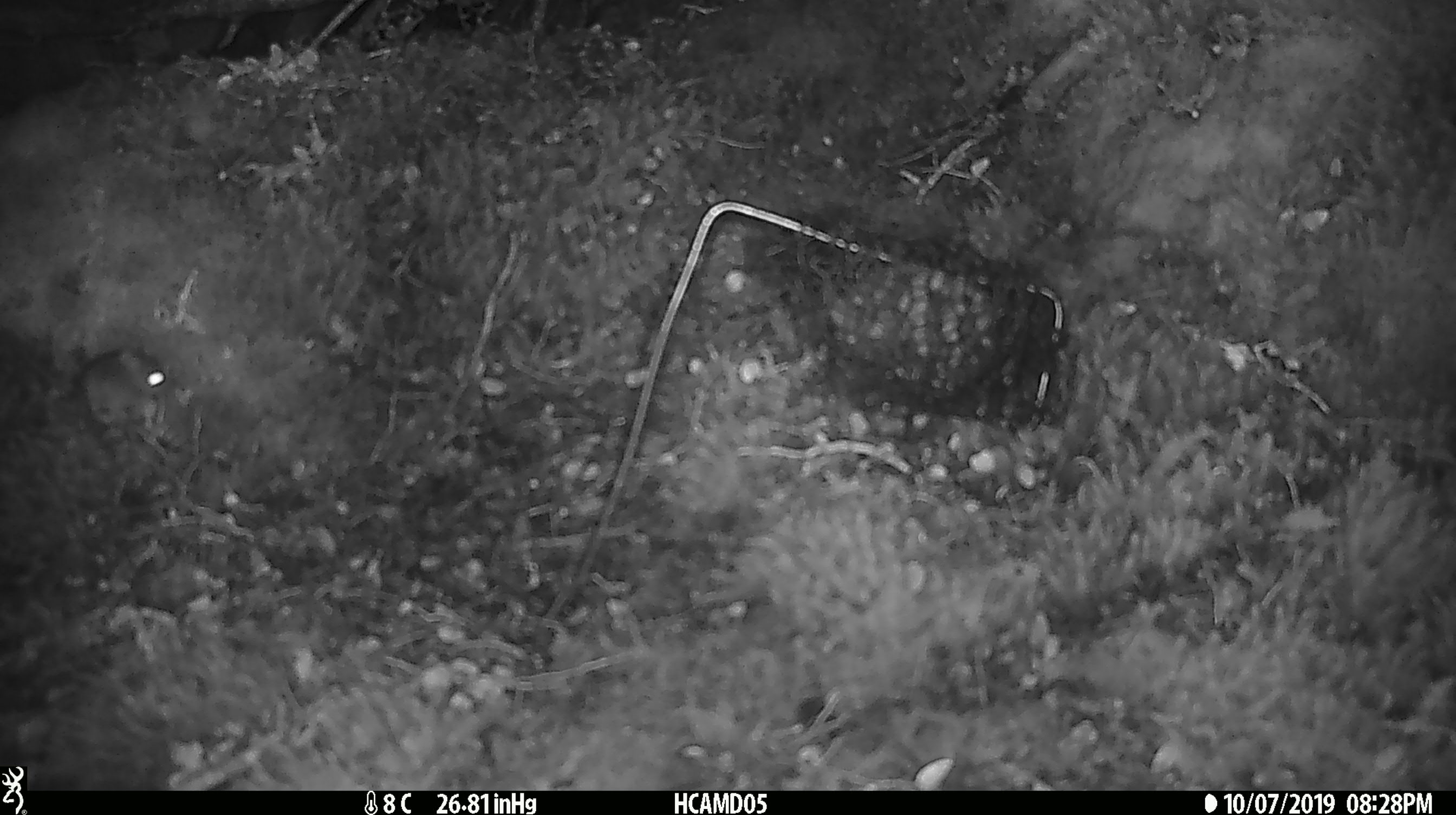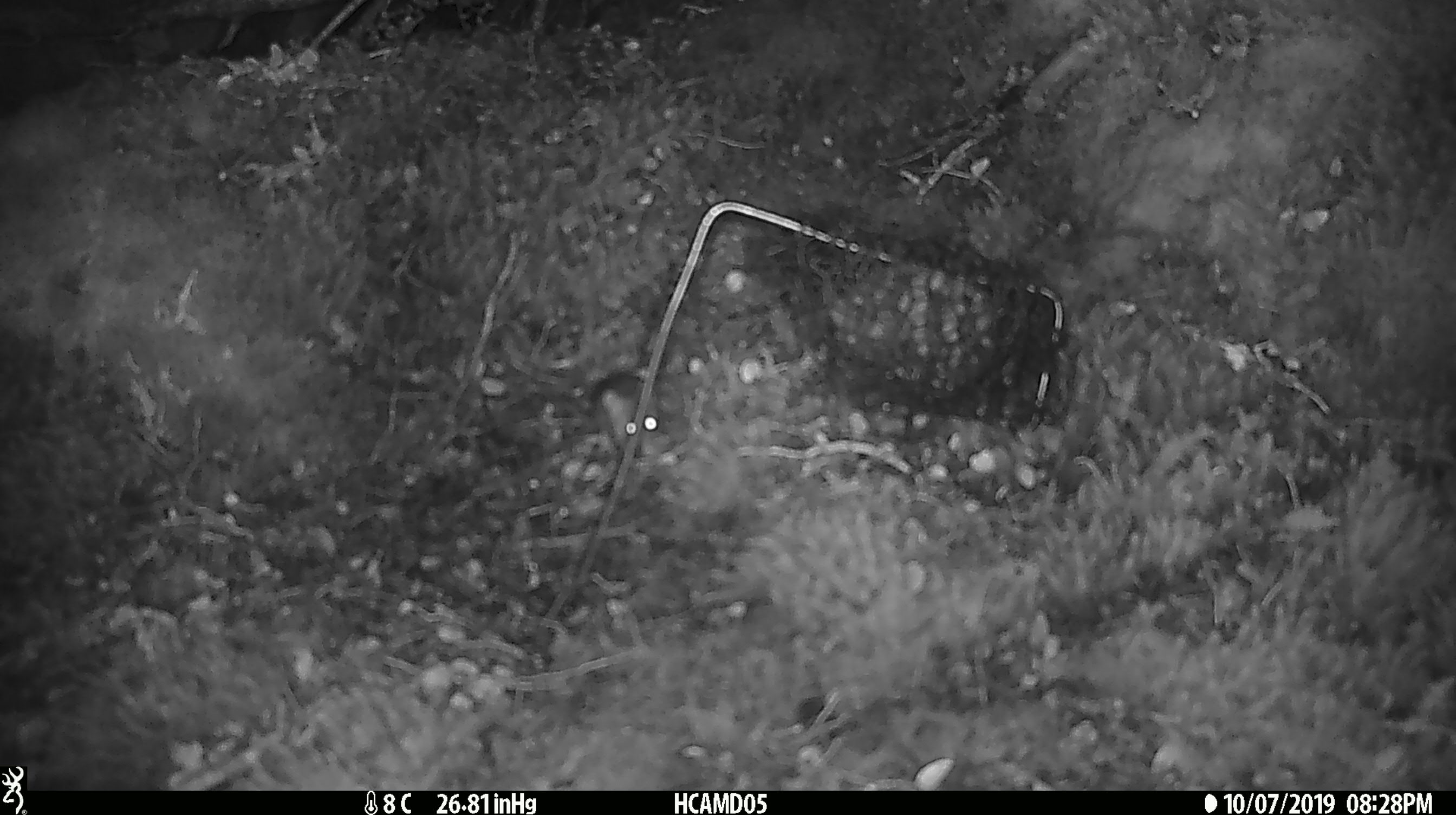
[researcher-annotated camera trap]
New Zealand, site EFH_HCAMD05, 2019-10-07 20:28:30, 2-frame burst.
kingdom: Animalia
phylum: Chordata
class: Mammalia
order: Rodentia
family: Muridae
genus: Mus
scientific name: Mus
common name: mouse